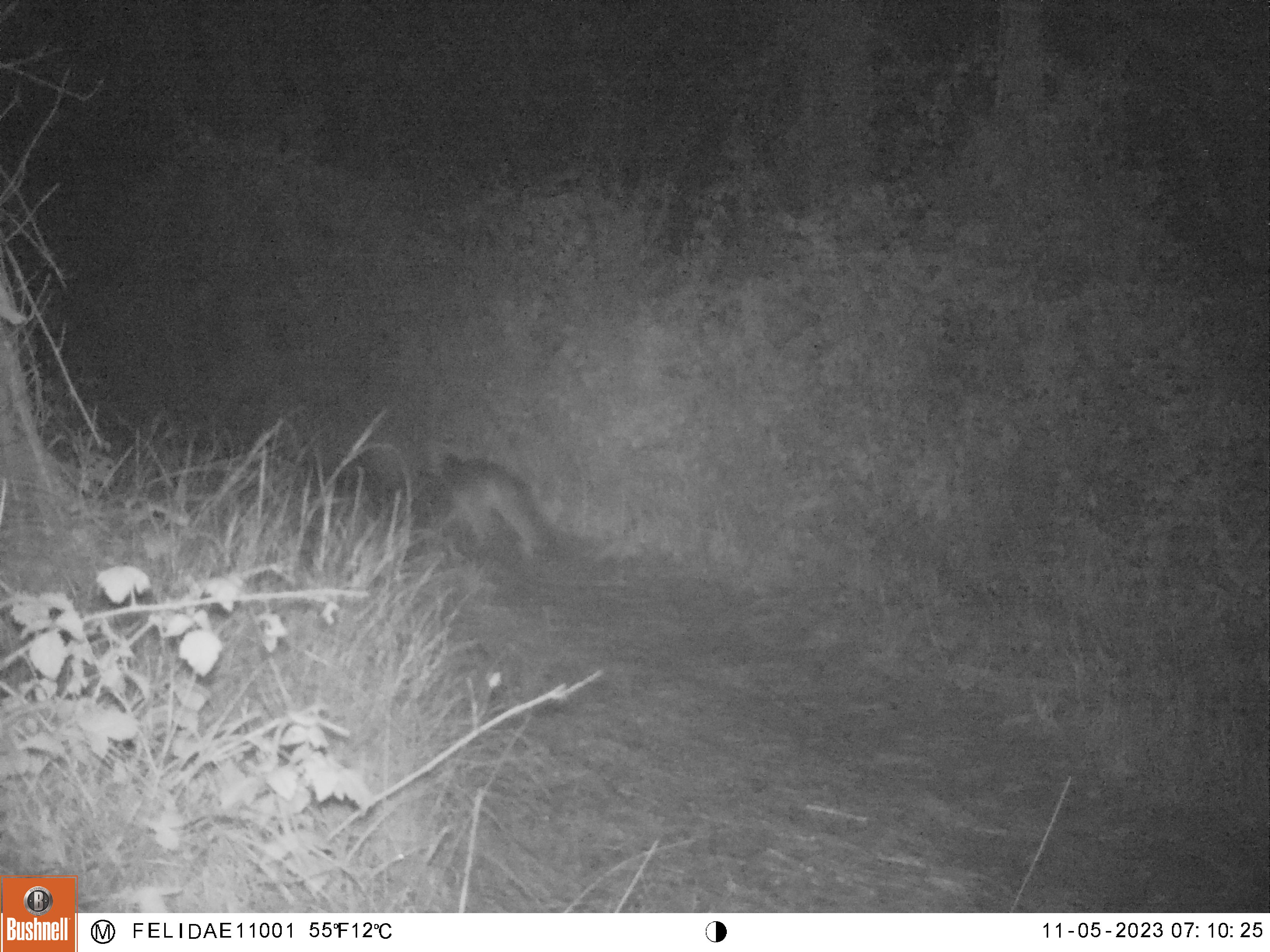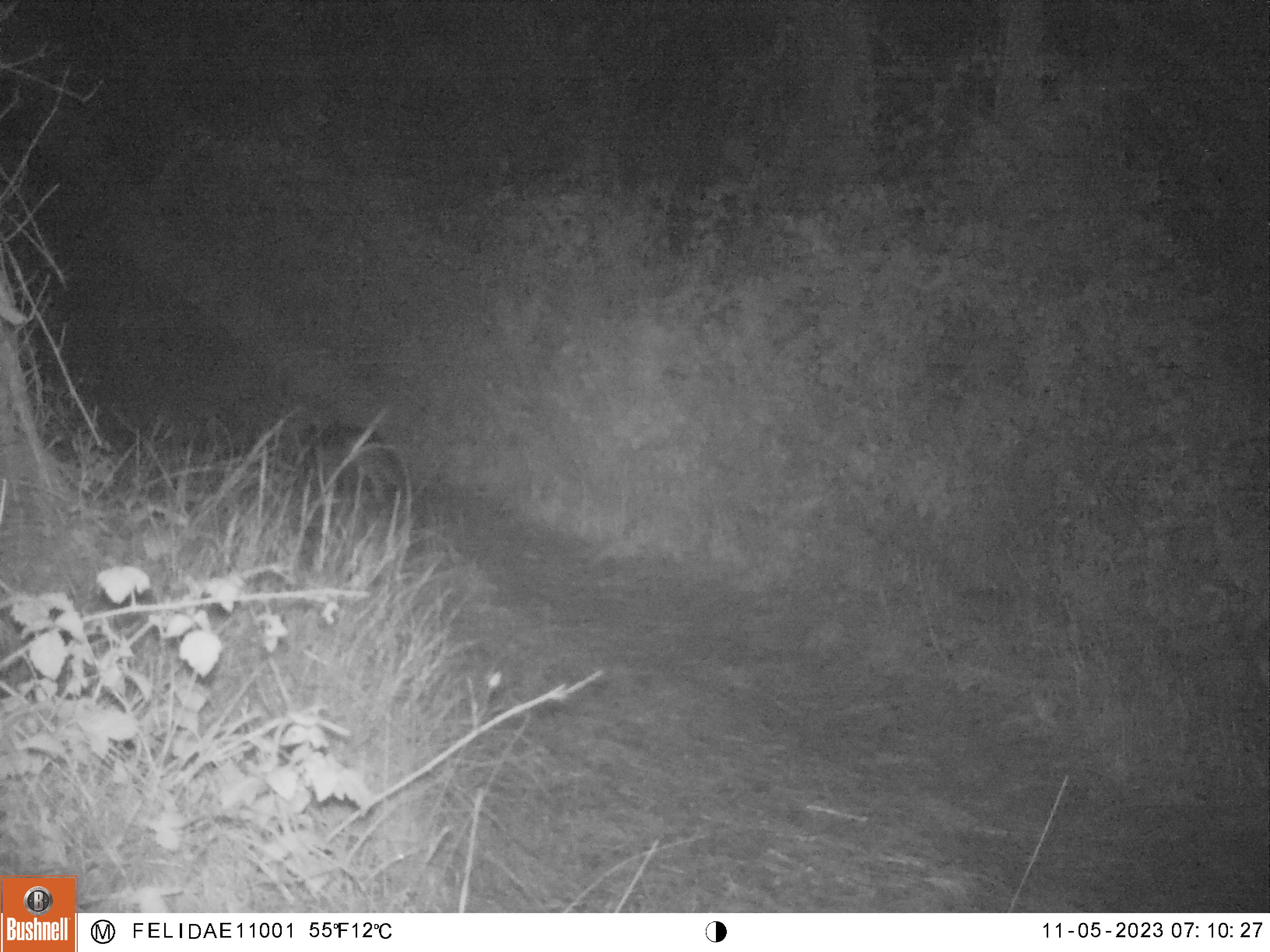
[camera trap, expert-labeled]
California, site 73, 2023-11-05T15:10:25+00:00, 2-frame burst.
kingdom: Animalia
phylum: Chordata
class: Mammalia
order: Carnivora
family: Canidae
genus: Urocyon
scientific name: Urocyon cinereoargenteus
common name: gray fox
Gray fox (Urocyon cinereoargenteus).